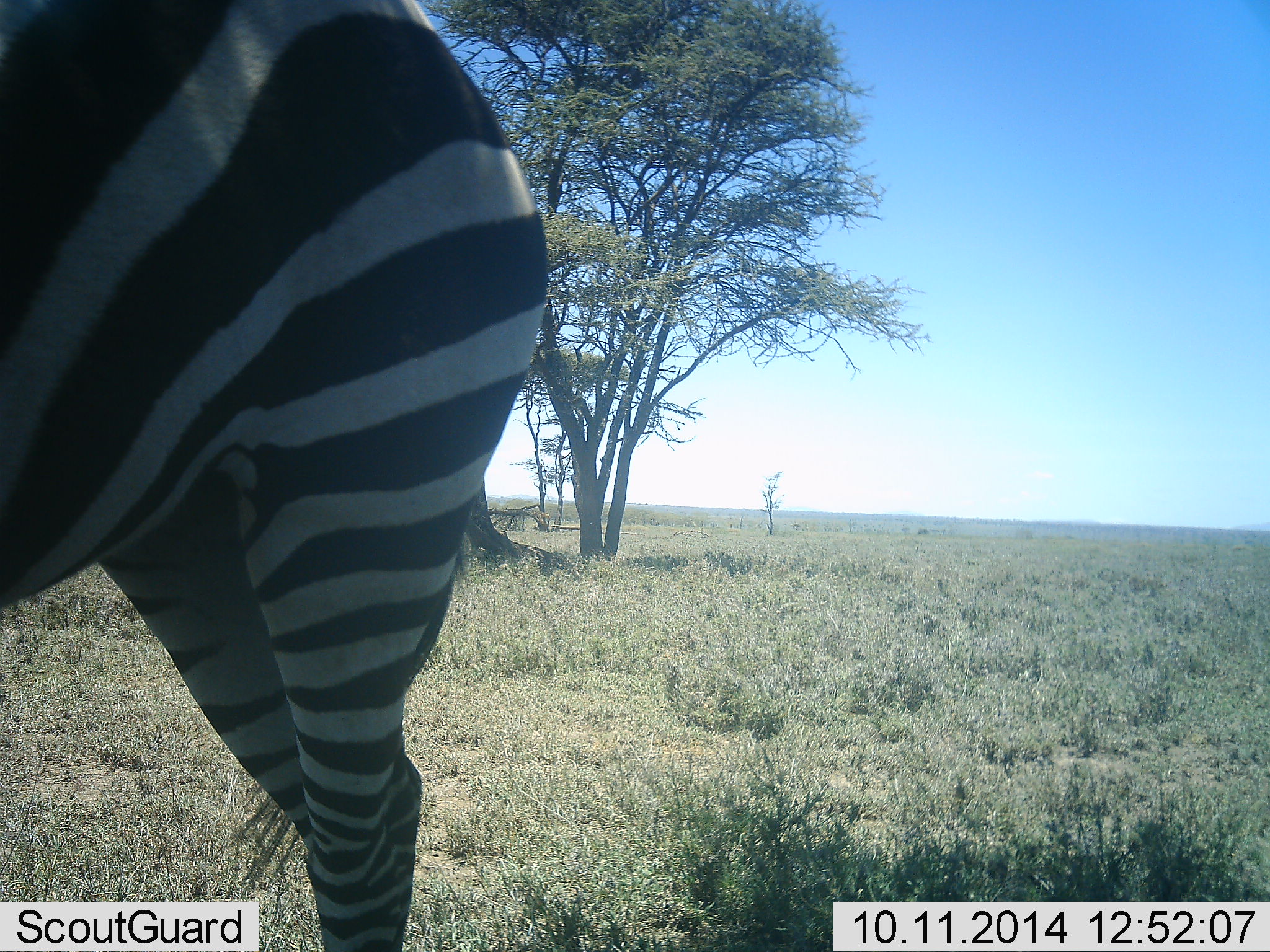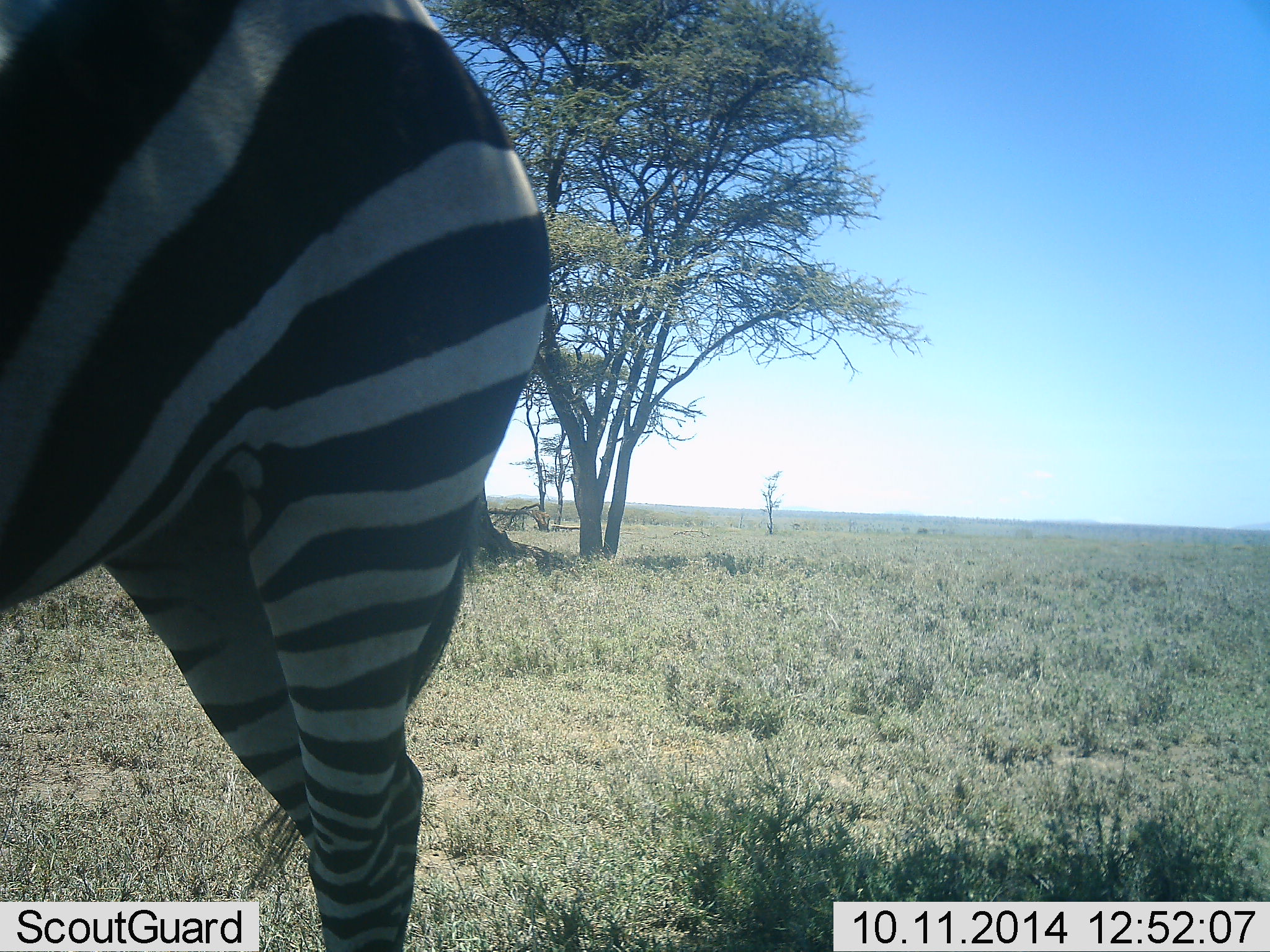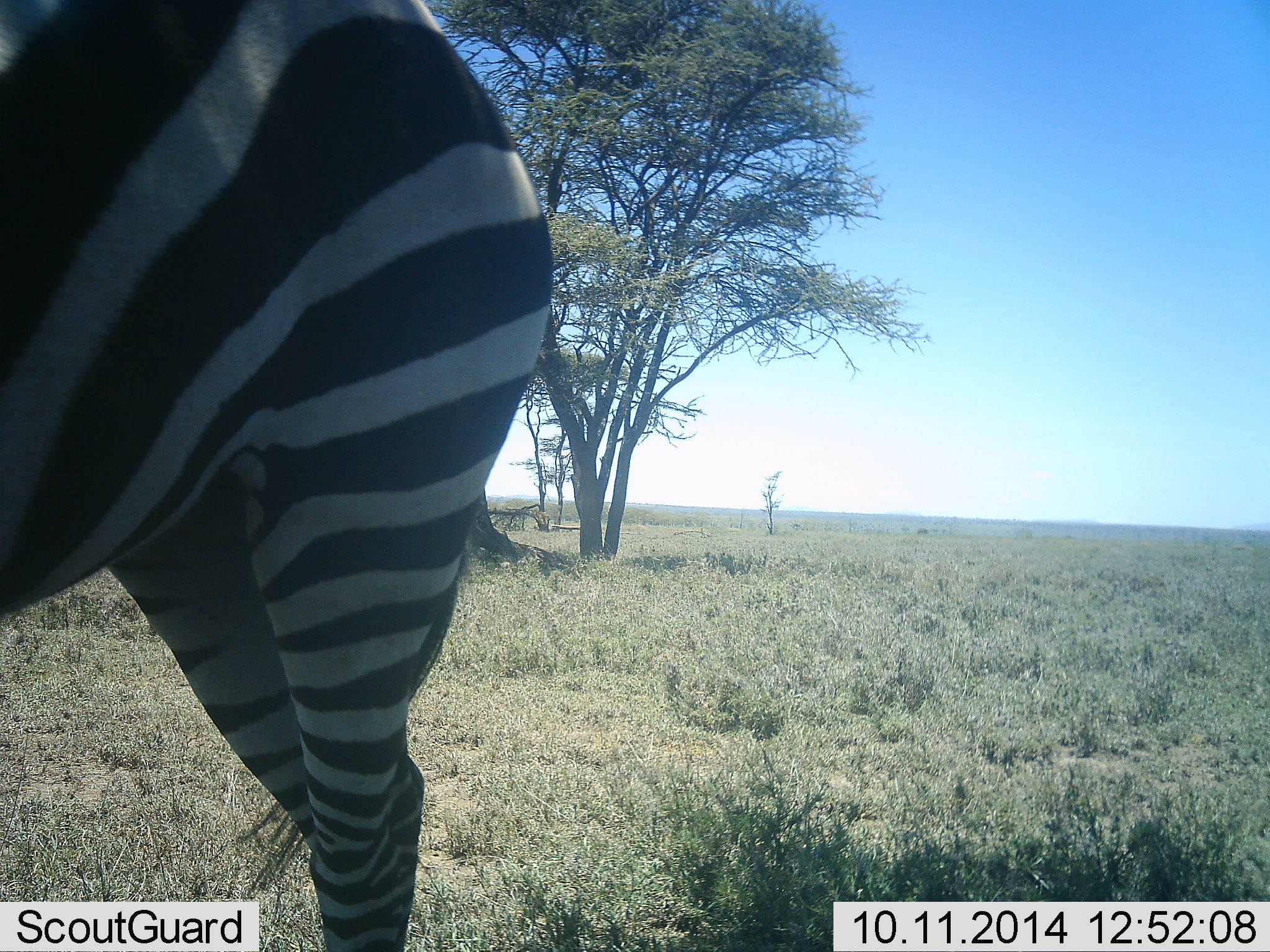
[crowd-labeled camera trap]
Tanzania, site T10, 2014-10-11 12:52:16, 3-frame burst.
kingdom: Animalia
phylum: Chordata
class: Mammalia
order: Perissodactyla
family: Equidae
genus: Equus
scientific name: Equus quagga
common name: plains zebra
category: zebra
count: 1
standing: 100%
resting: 0%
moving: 0%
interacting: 0%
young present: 0%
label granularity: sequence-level